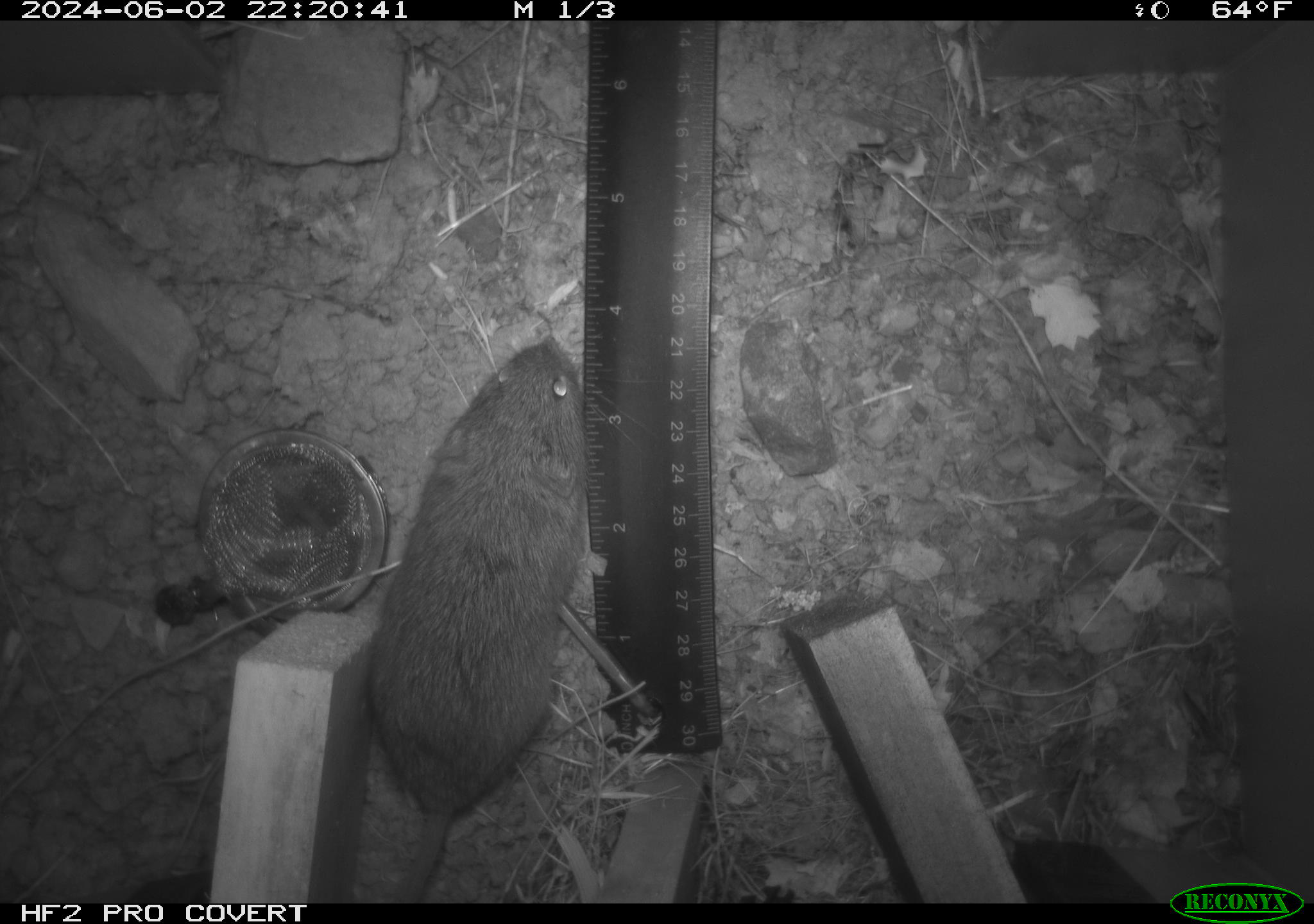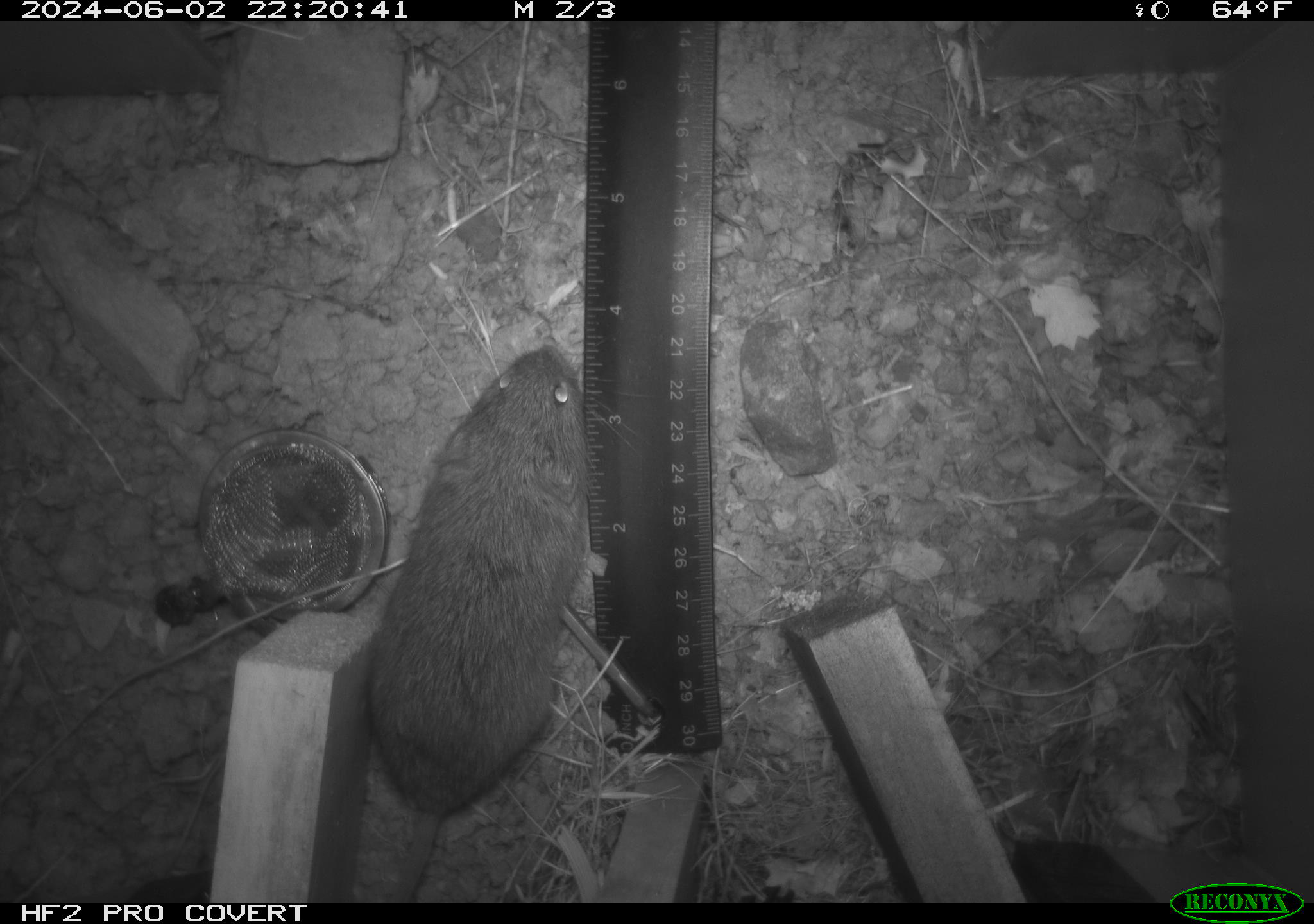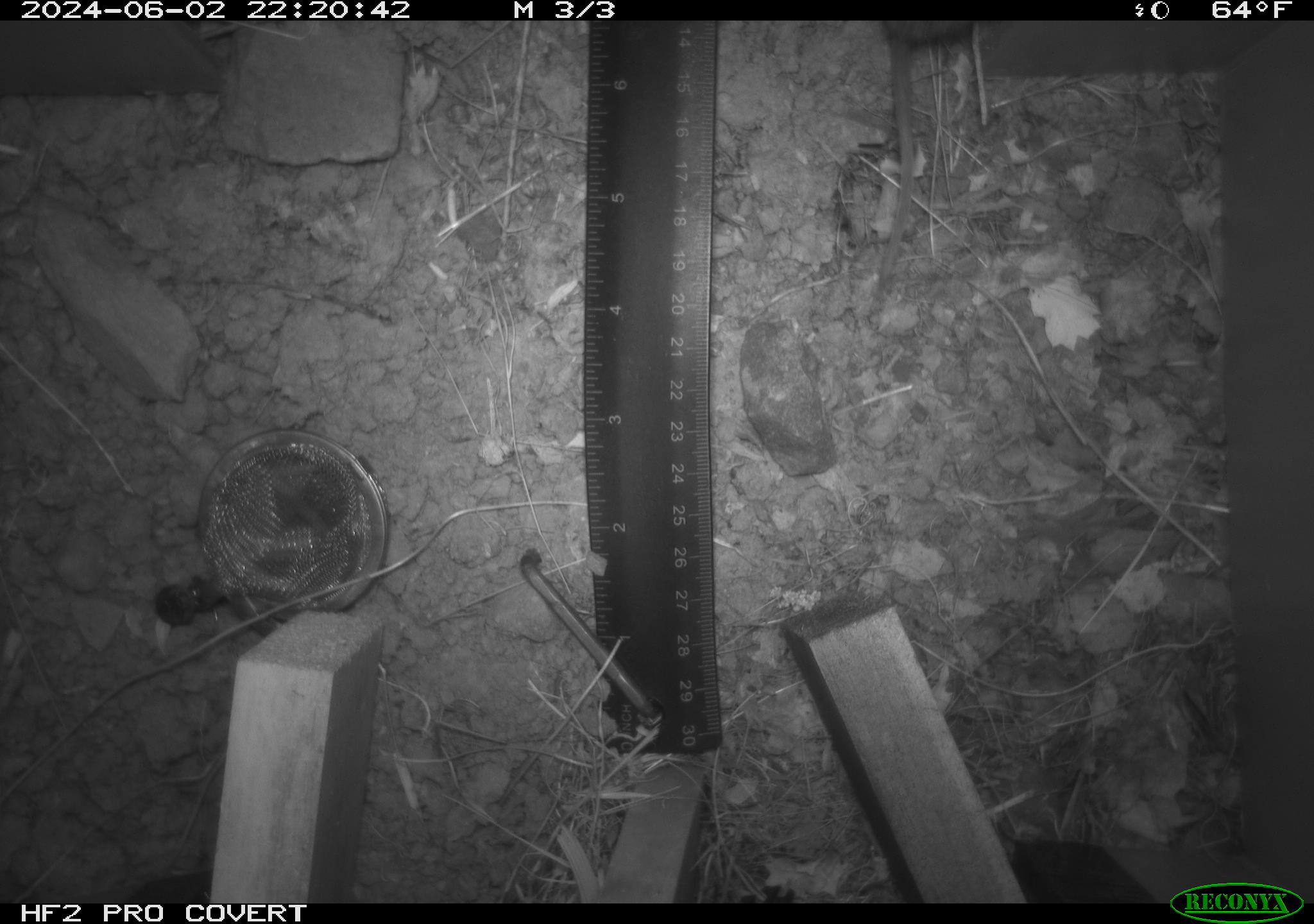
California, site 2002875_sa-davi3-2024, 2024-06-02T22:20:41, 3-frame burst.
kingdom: Animalia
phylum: Chordata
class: Mammalia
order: Rodentia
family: Cricetidae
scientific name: Arvicolinae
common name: voles, lemmings, and muskrats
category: arvicolinae subfamily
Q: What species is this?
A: Arvicolinae subfamily (voles, lemmings, and muskrats) (Arvicolinae).